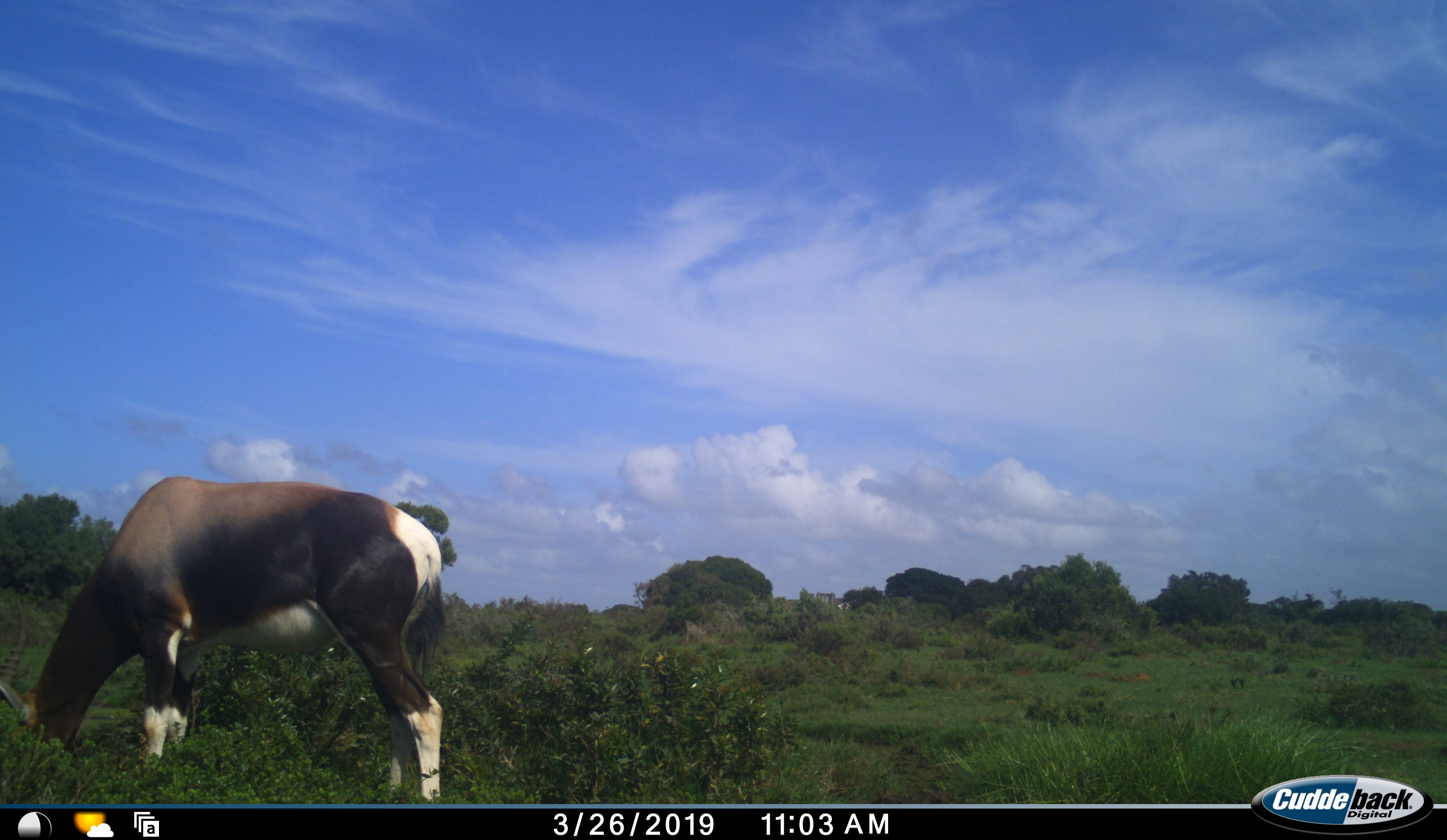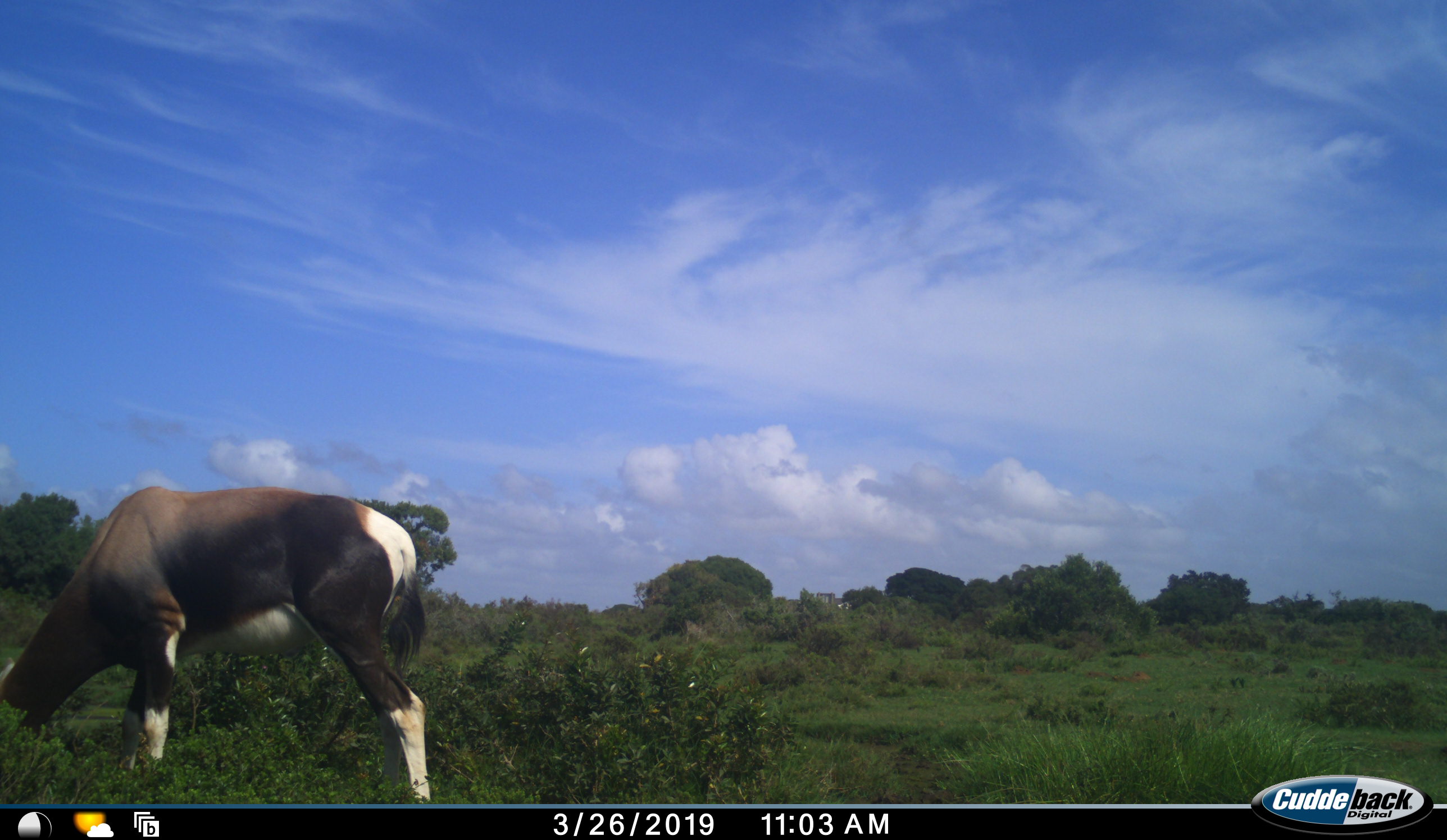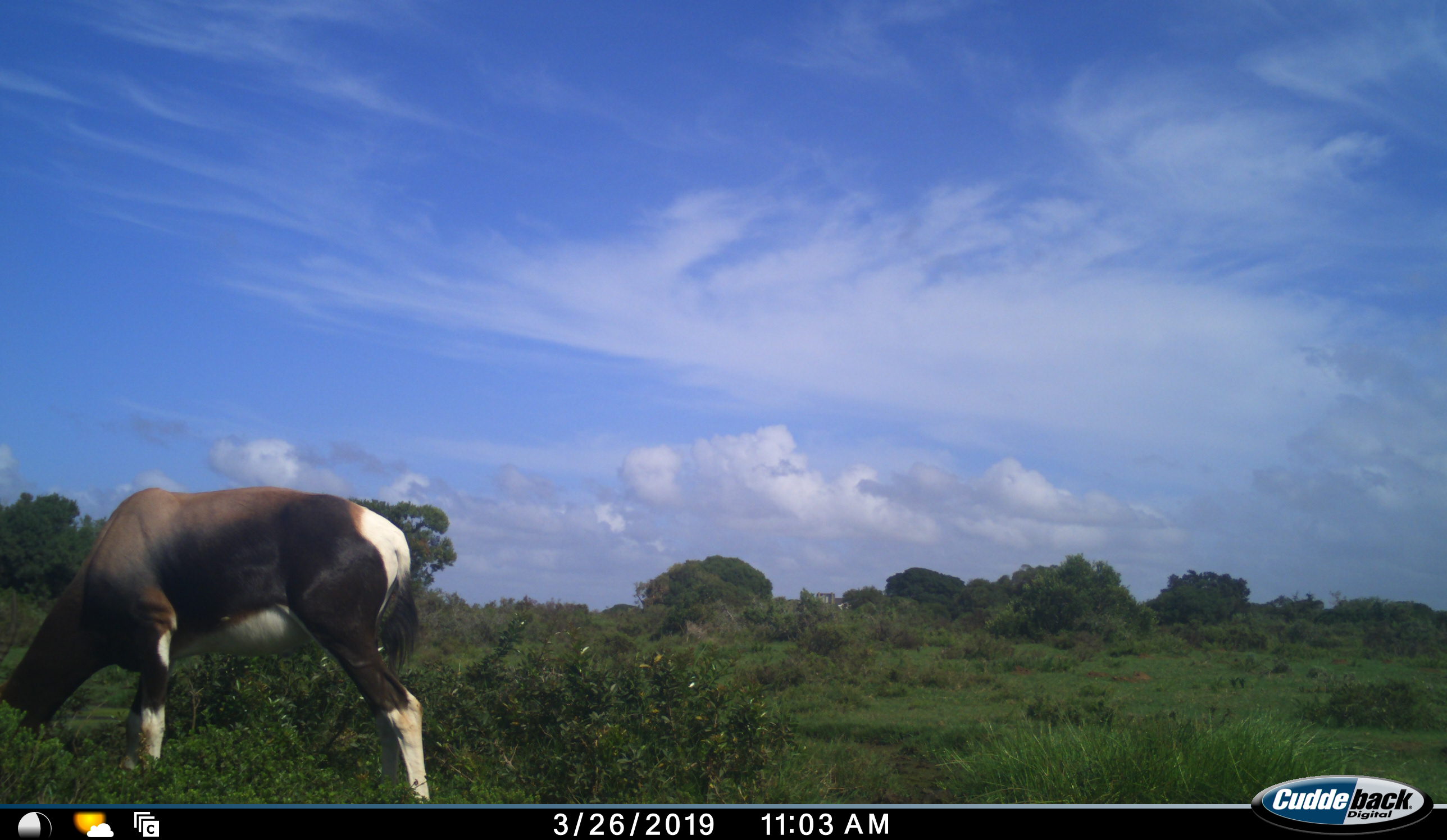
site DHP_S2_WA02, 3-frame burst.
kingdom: Animalia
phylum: Chordata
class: Mammalia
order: Artiodactyla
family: Bovidae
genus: Damaliscus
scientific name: Damaliscus pygargus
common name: bontebok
Bontebok (Damaliscus pygargus), count 1. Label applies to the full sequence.